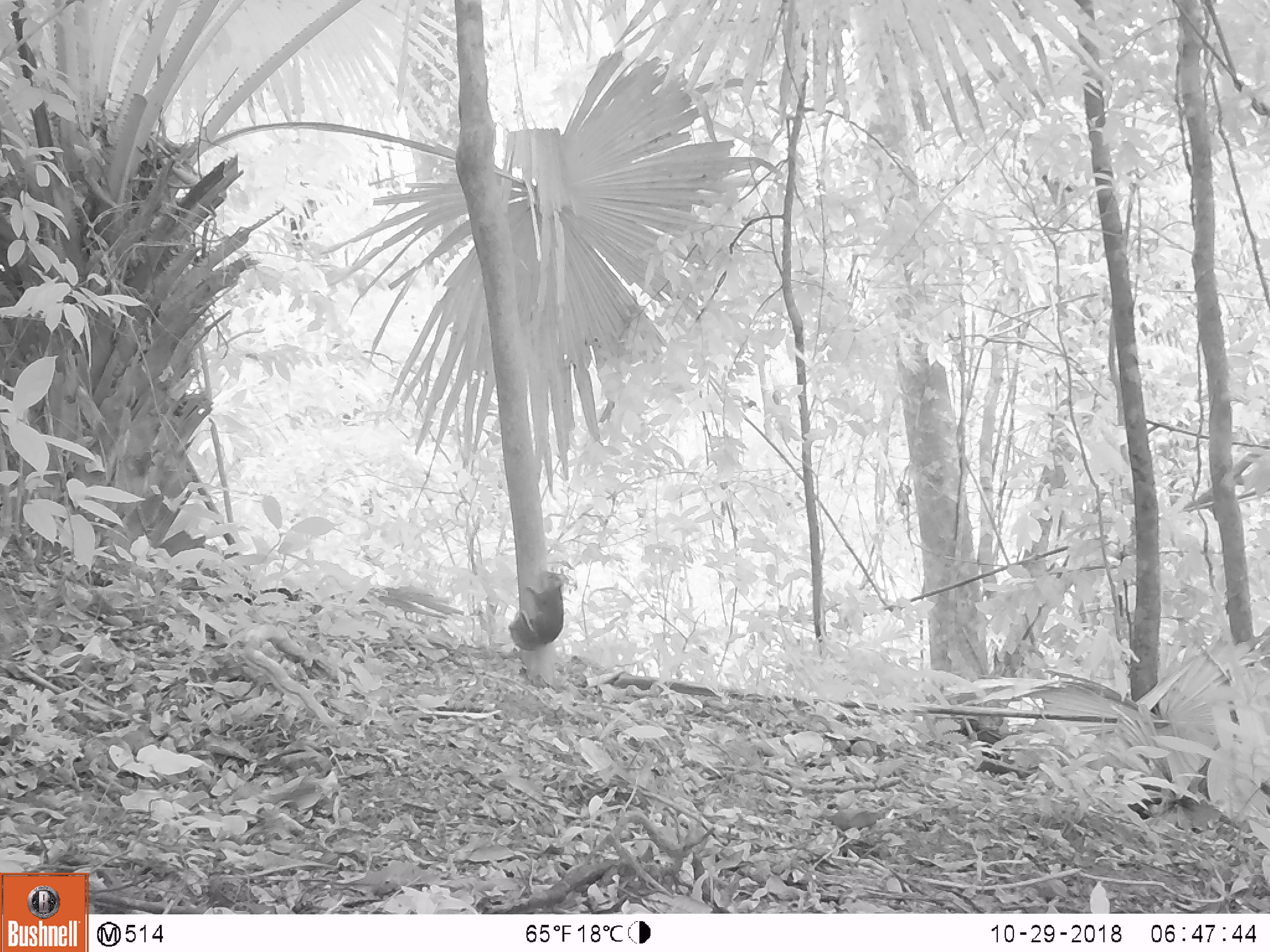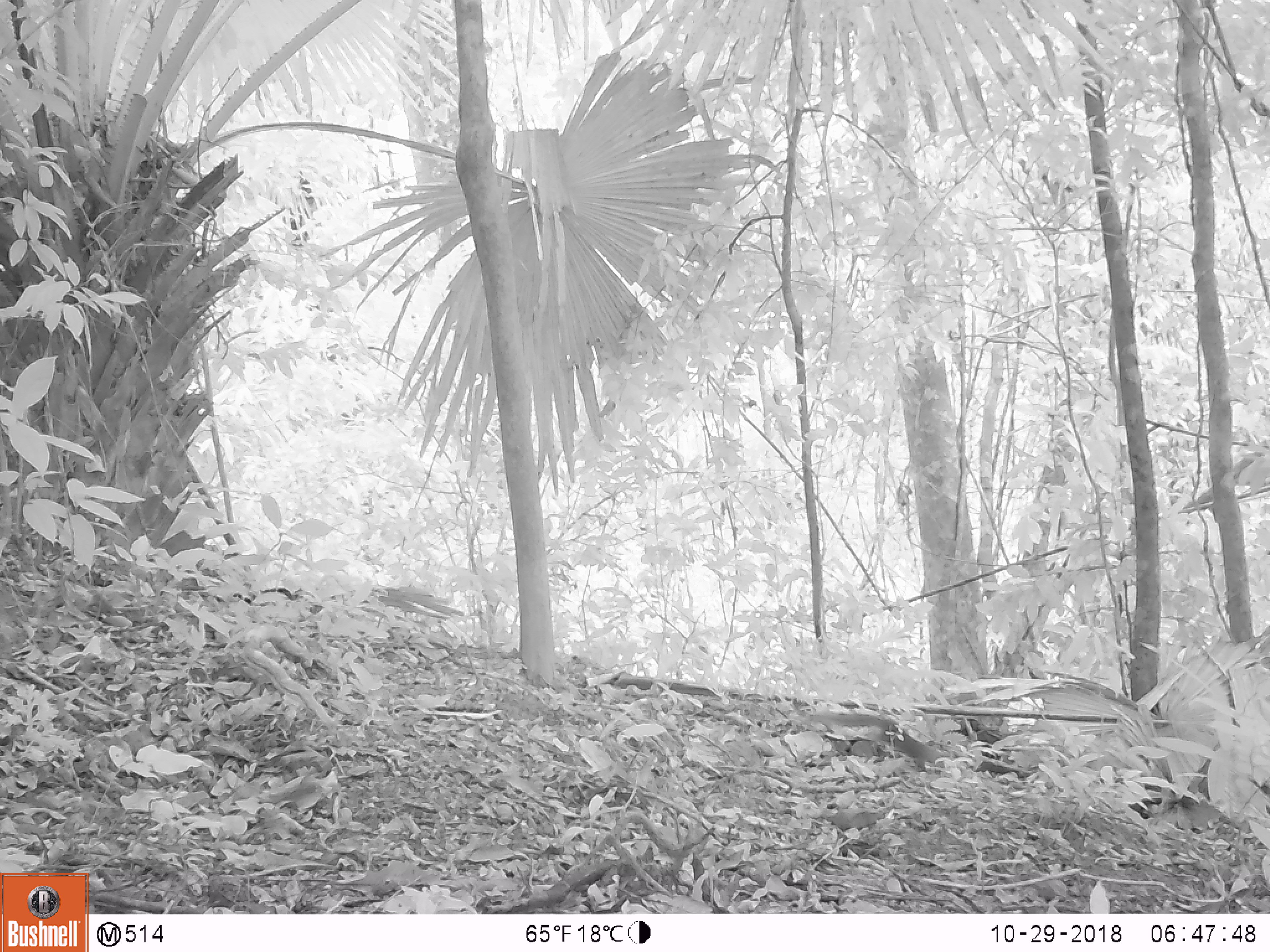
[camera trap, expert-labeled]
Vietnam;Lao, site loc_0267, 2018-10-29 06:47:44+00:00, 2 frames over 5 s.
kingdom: Animalia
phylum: Chordata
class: Mammalia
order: Rodentia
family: Sciuridae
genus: Dremomys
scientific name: Dremomys rufigenis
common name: red-cheeked squirrel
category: red cheeked squirrel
Red cheeked squirrel (red-cheeked squirrel) (Dremomys rufigenis). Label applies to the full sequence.